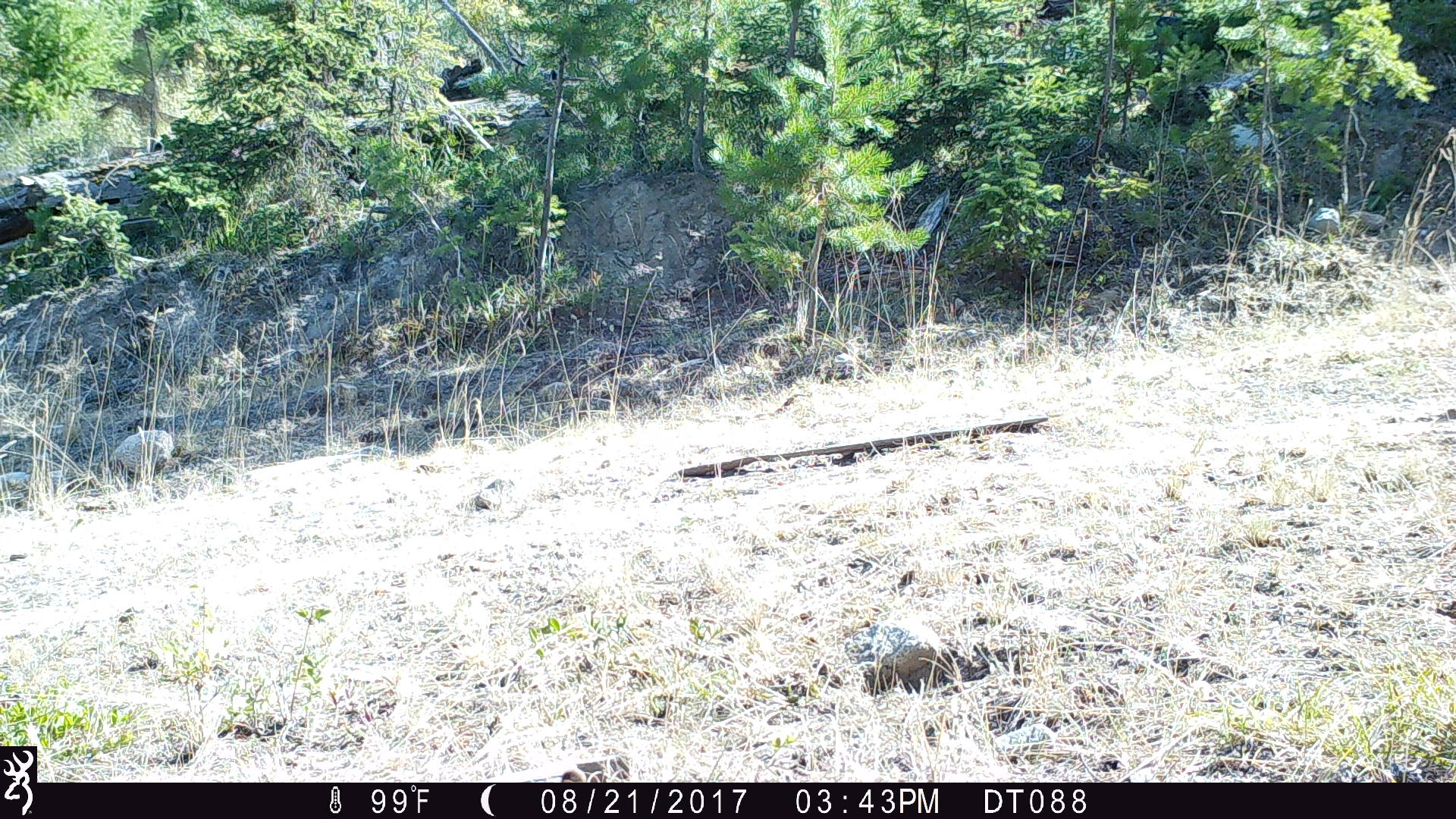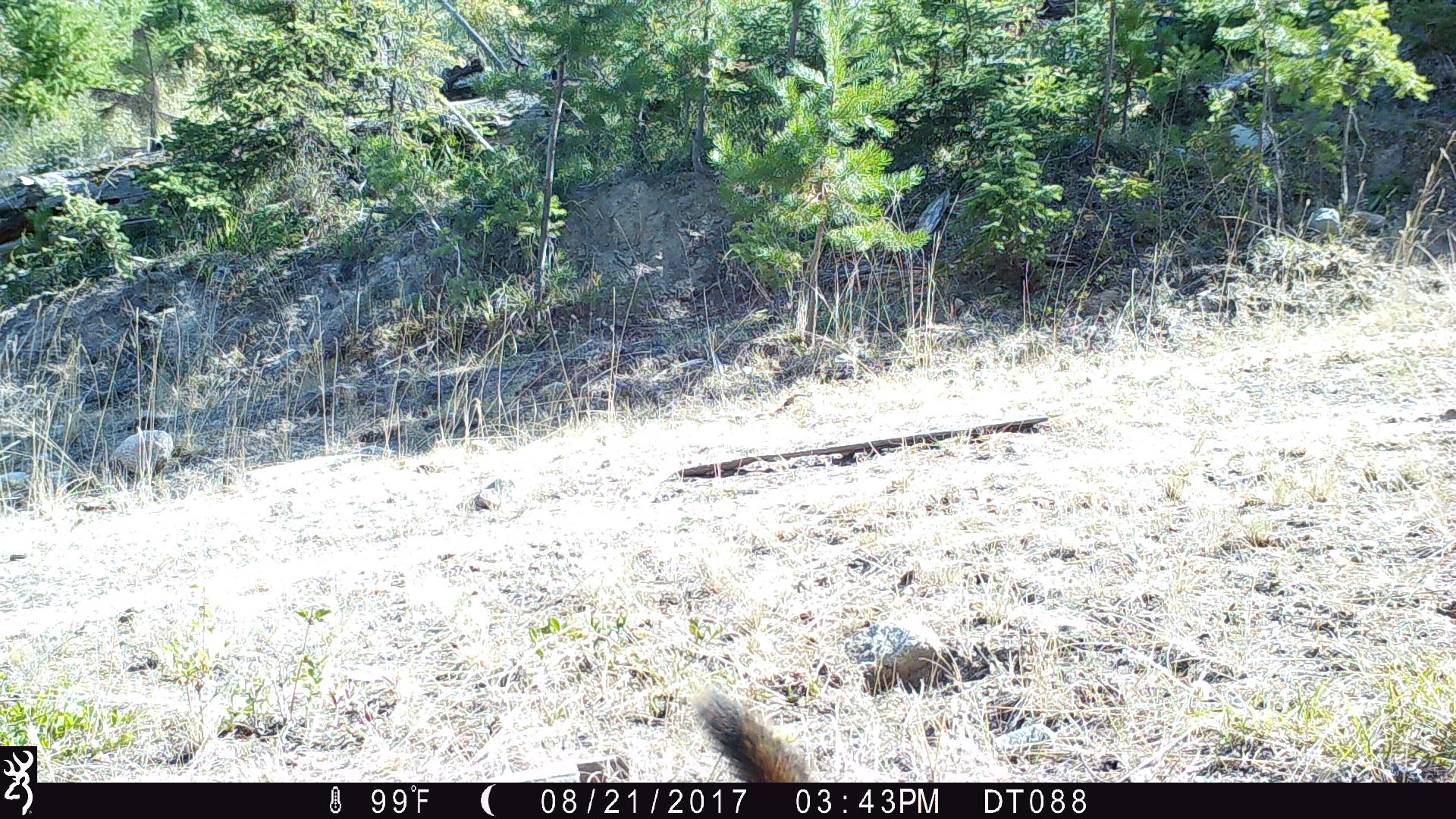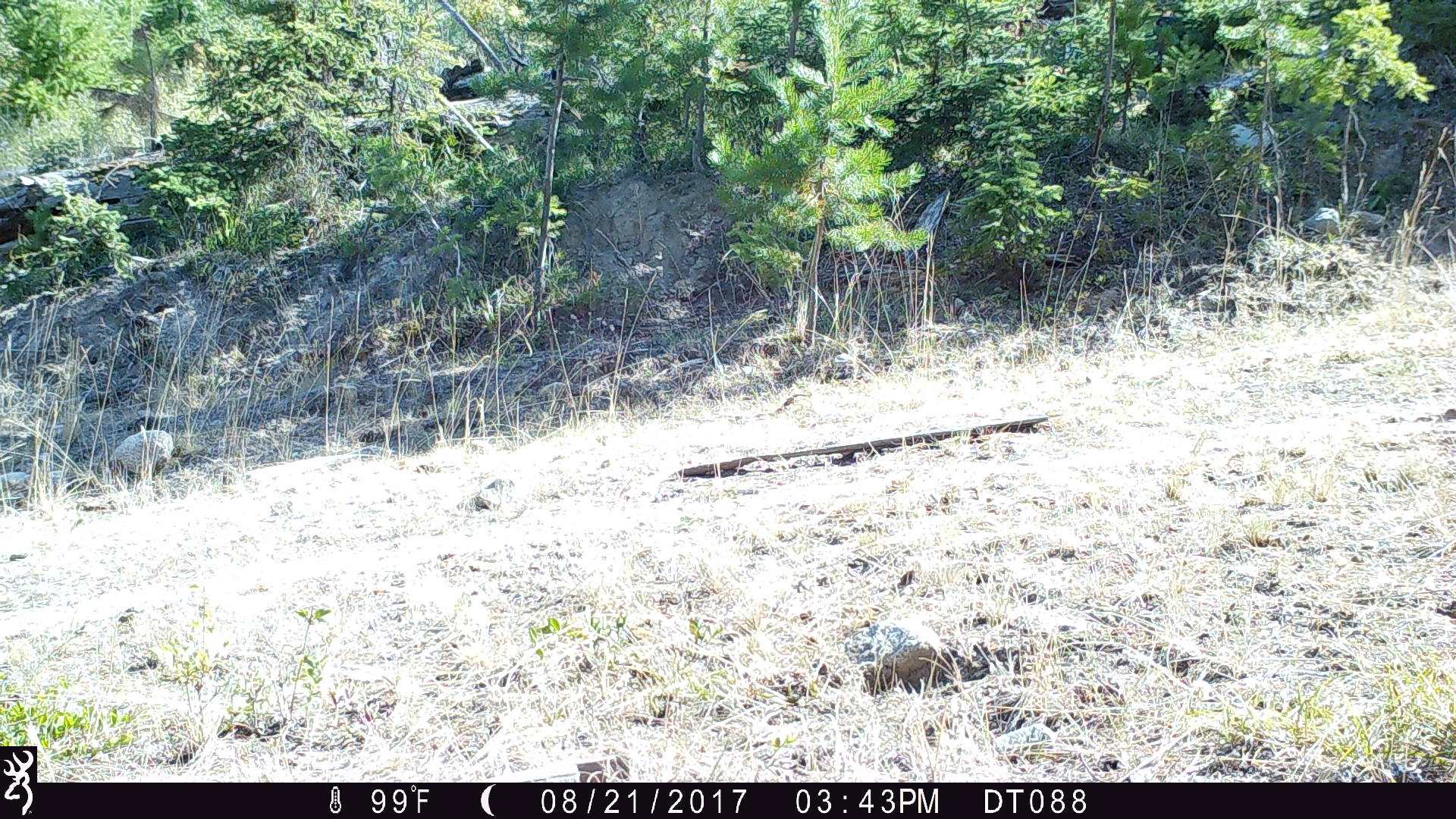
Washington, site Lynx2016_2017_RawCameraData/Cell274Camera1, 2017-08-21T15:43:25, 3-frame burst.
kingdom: Animalia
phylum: Chordata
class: Mammalia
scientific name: Mammalia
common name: small mammal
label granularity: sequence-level